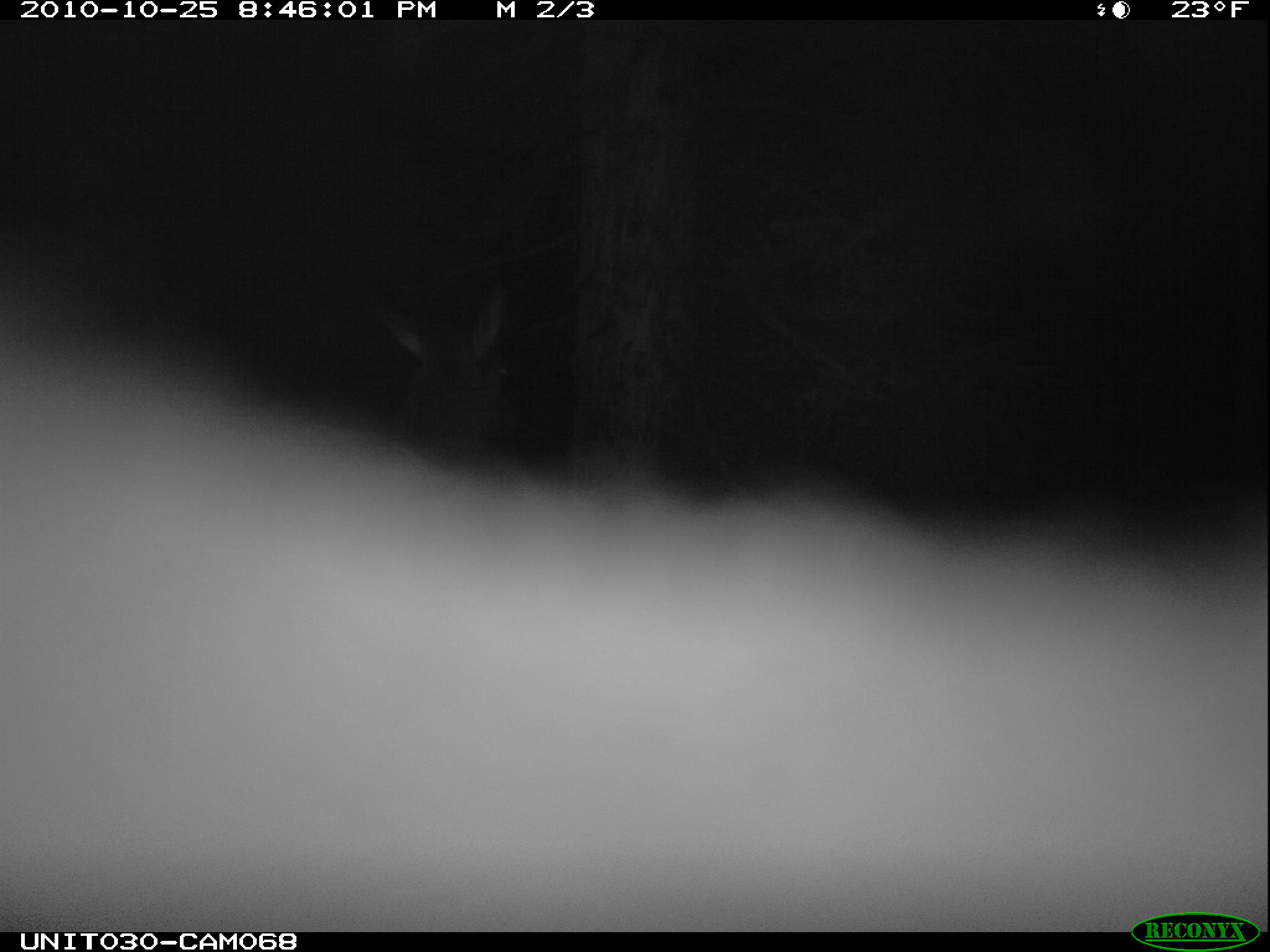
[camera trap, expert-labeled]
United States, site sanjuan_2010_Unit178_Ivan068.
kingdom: Animalia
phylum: Chordata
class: Mammalia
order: Artiodactyla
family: Cervidae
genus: Cervus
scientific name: Cervus elaphus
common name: red deer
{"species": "Cervus elaphus (red deer)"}